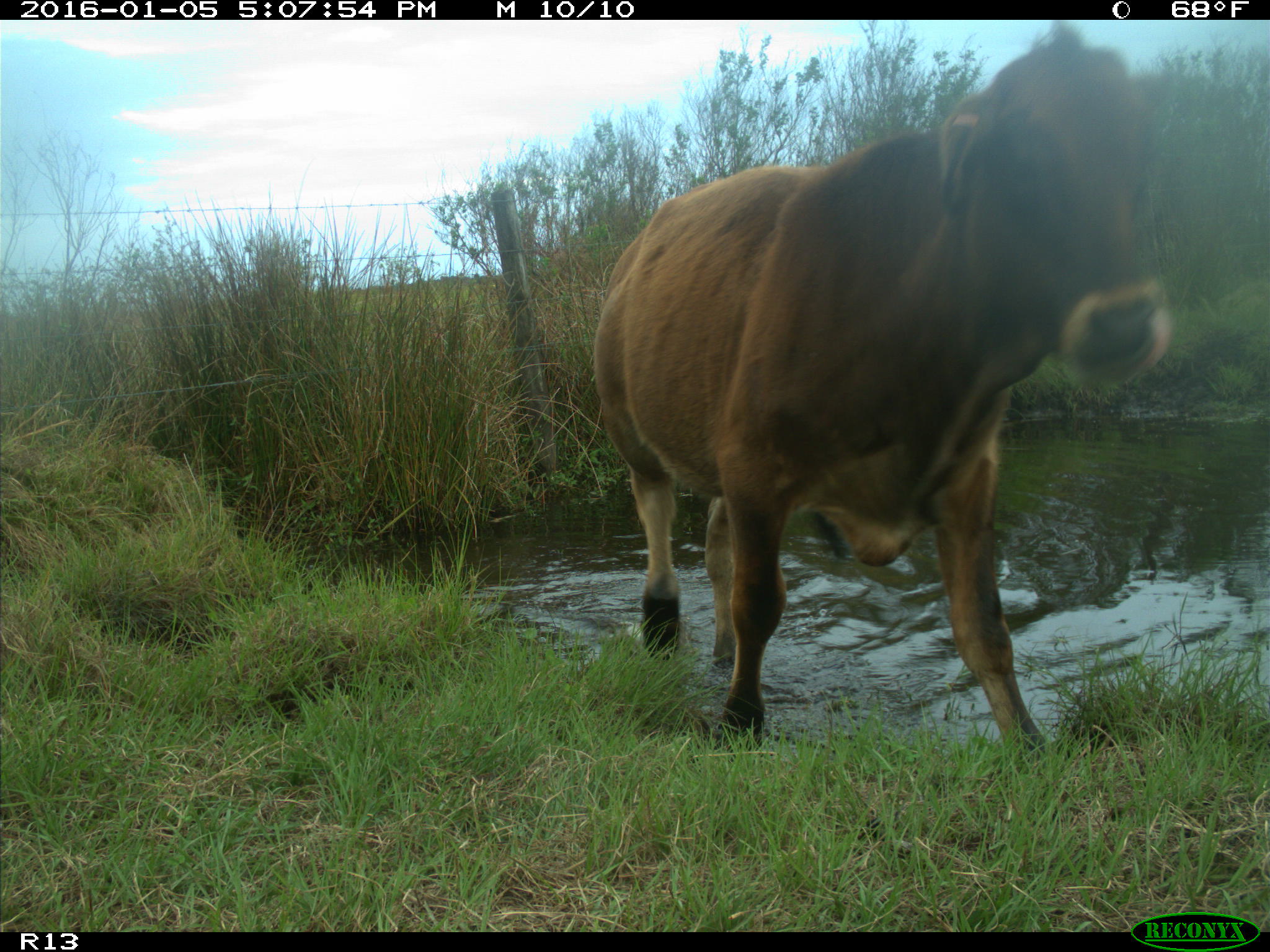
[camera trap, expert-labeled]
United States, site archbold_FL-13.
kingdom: Animalia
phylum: Chordata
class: Mammalia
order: Artiodactyla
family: Bovidae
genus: Bos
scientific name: Bos taurus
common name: domestic cow